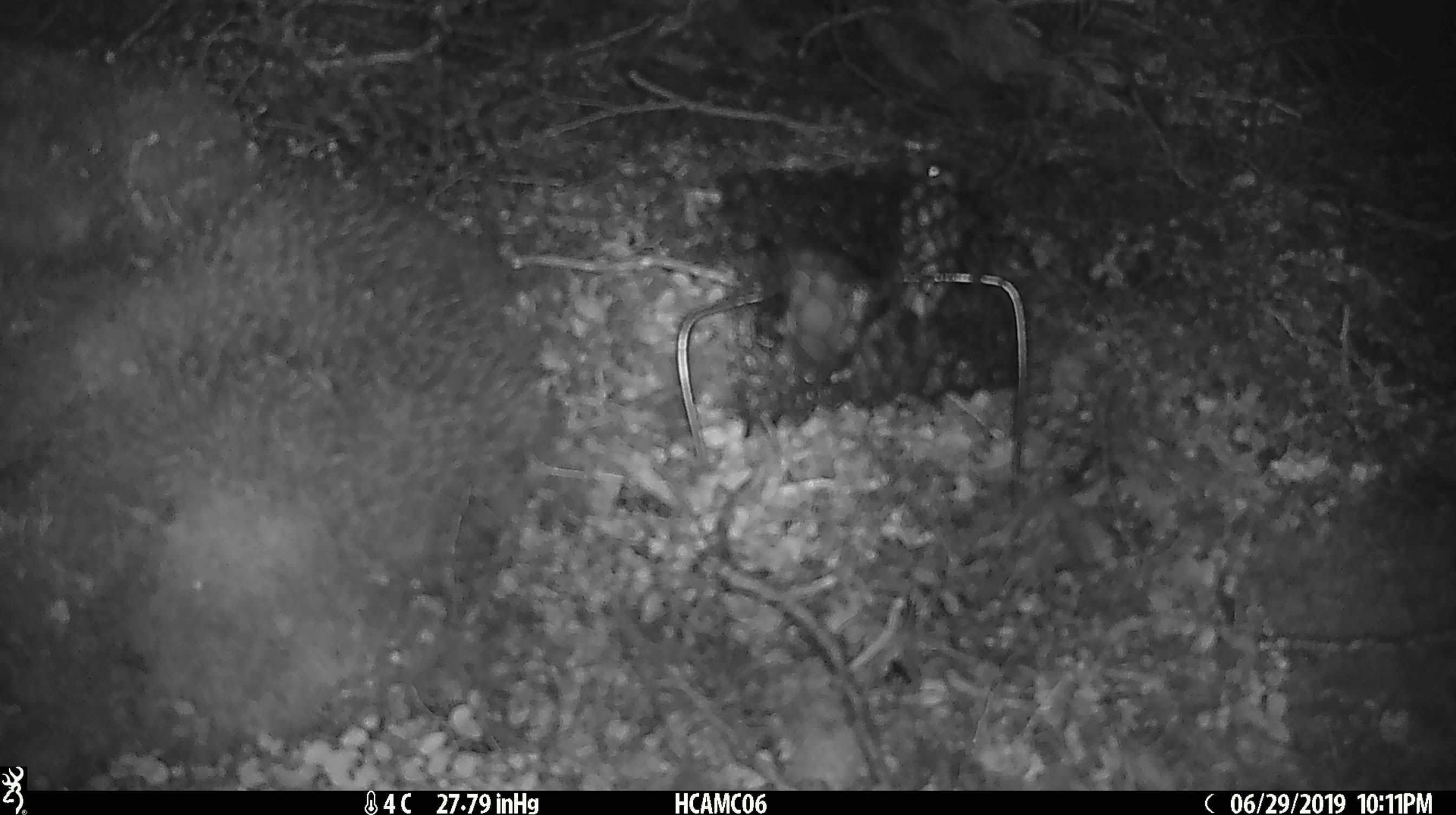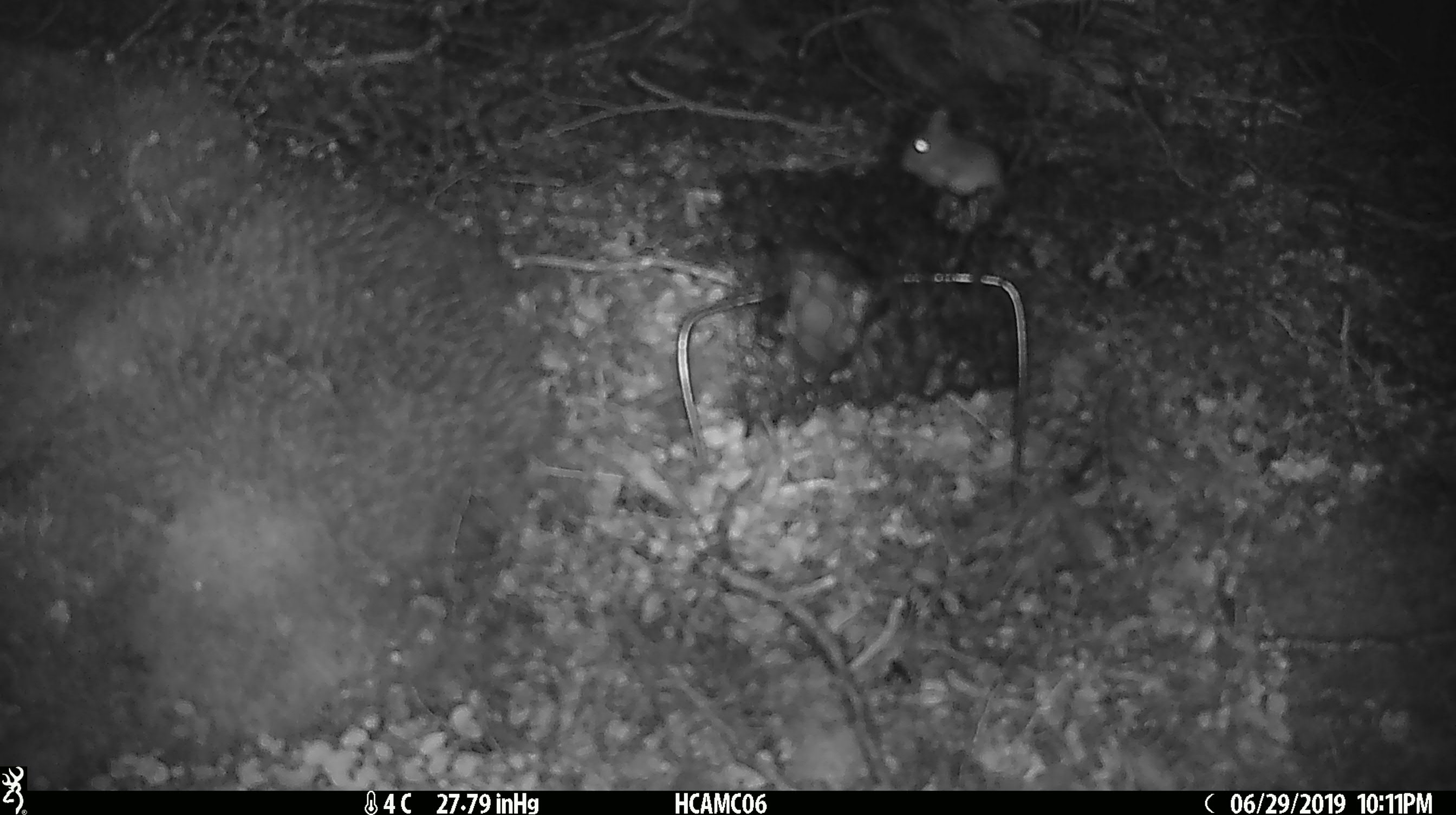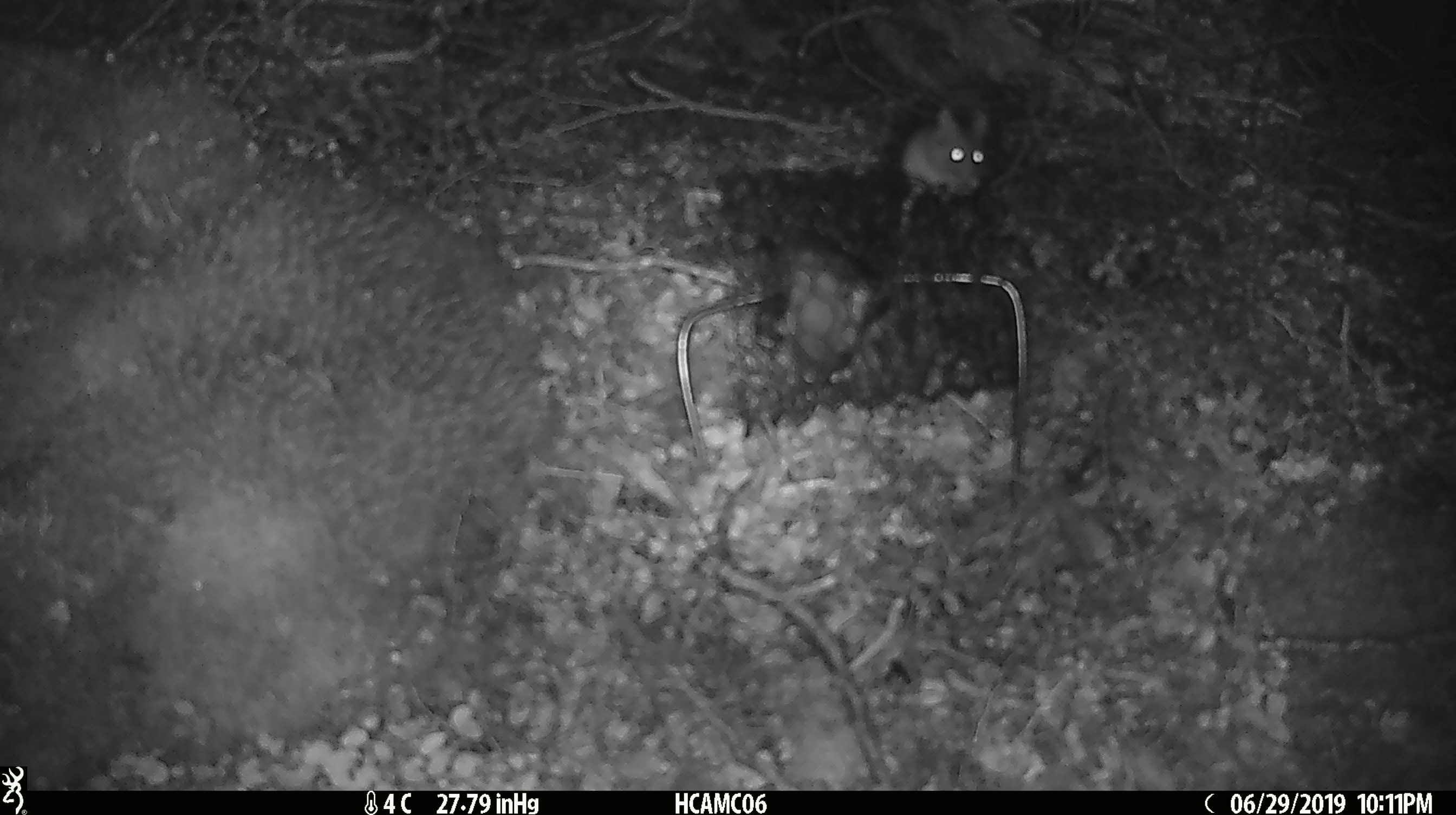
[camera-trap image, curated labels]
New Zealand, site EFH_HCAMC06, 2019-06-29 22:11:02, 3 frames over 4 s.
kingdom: Animalia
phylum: Chordata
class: Mammalia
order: Rodentia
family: Muridae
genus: Mus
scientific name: Mus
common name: mouse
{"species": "mouse (Mus)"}